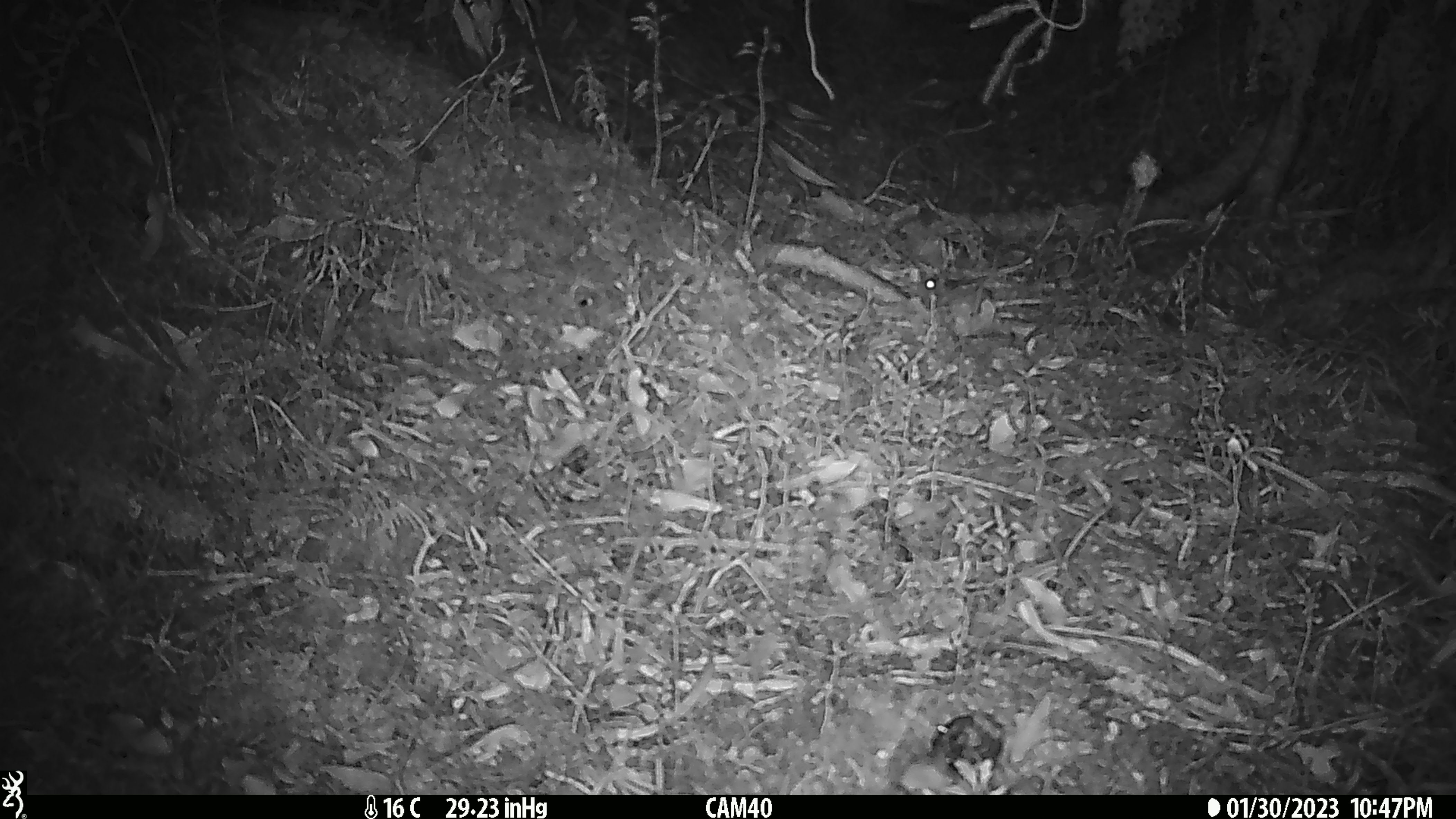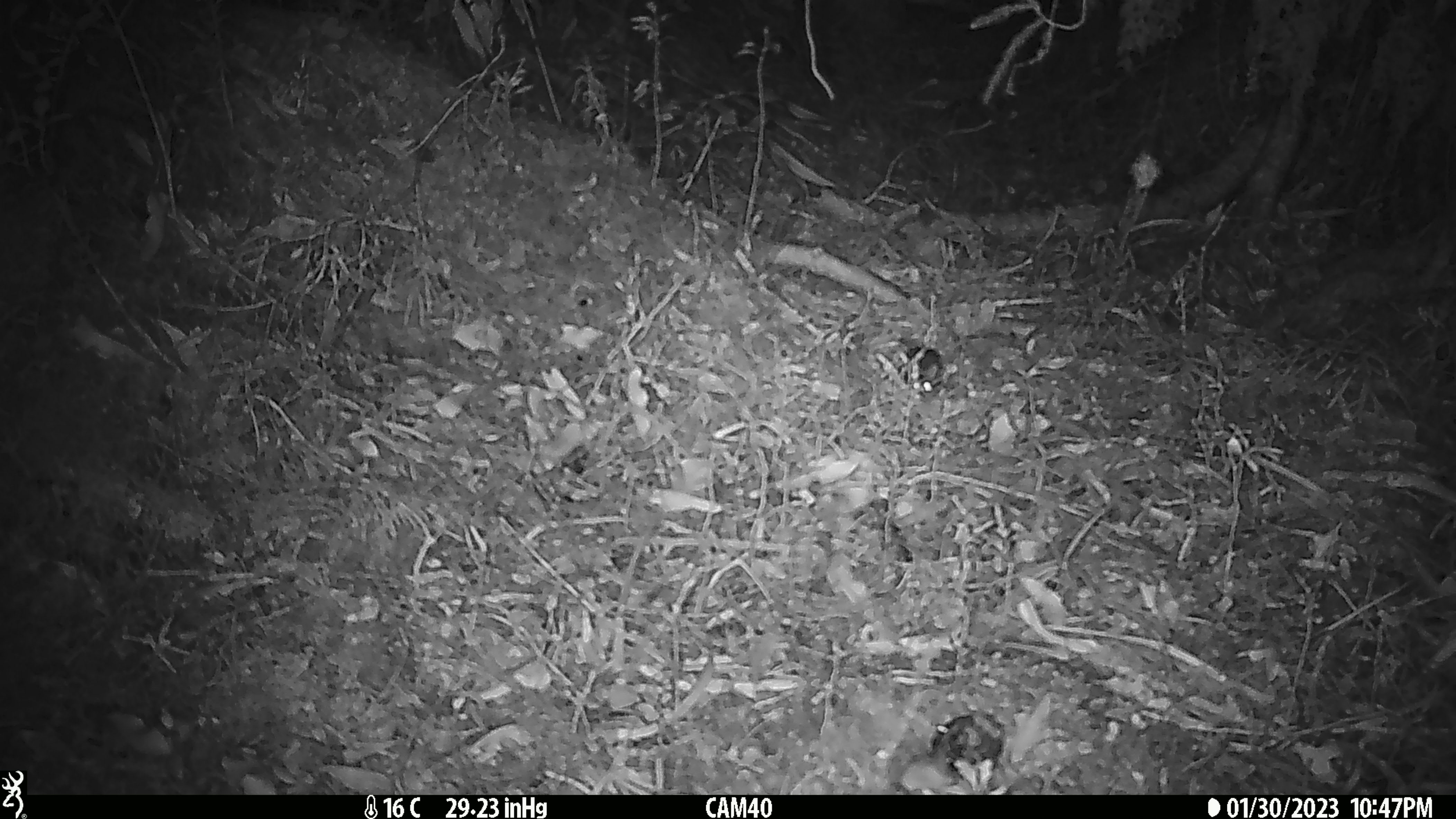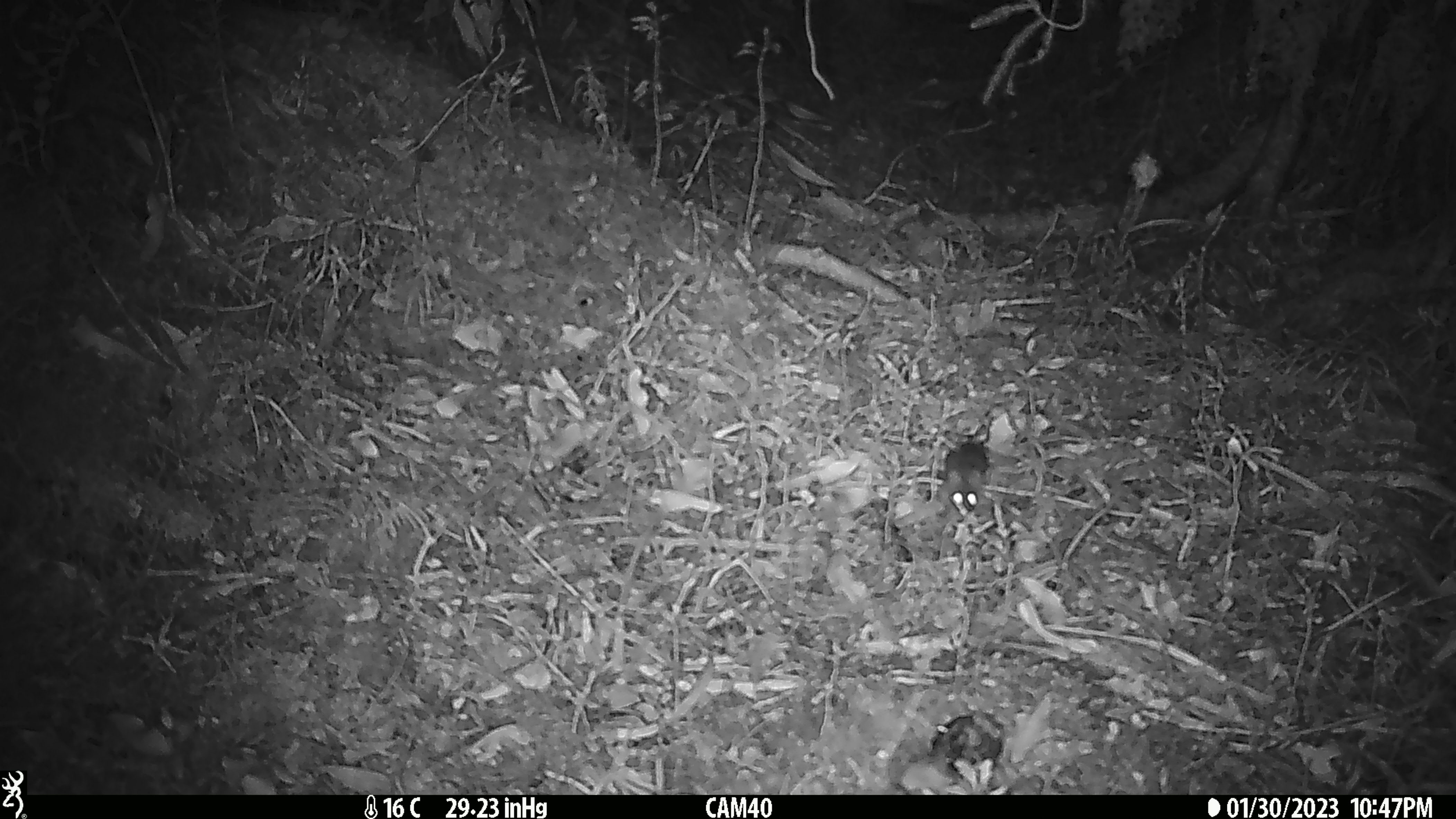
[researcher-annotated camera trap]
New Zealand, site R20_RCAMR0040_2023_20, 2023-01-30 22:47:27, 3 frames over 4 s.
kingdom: Animalia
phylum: Chordata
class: Mammalia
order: Rodentia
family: Muridae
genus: Mus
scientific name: Mus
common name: mouse